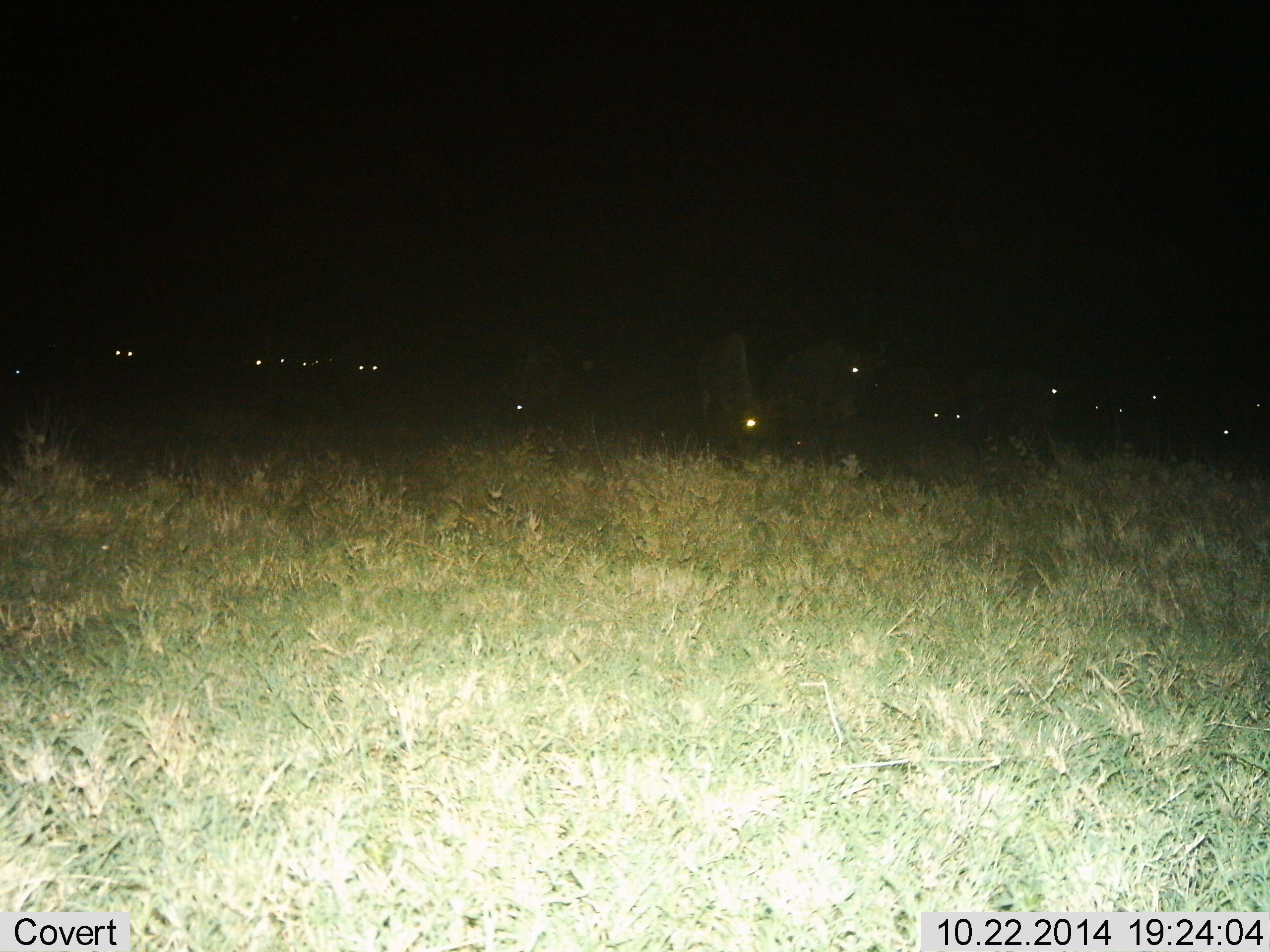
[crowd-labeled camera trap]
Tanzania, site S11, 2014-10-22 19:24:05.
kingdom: Animalia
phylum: Chordata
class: Mammalia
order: Artiodactyla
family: Bovidae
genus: Connochaetes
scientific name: Connochaetes taurinus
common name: blue wildebeest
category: wildebeest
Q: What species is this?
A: Wildebeest (blue wildebeest) (Connochaetes taurinus).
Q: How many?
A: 11-50.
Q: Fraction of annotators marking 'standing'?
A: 40%.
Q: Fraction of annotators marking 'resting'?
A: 20%.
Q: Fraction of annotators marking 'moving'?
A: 0%.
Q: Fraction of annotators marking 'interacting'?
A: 0%.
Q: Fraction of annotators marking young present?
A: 0%.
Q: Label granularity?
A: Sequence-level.